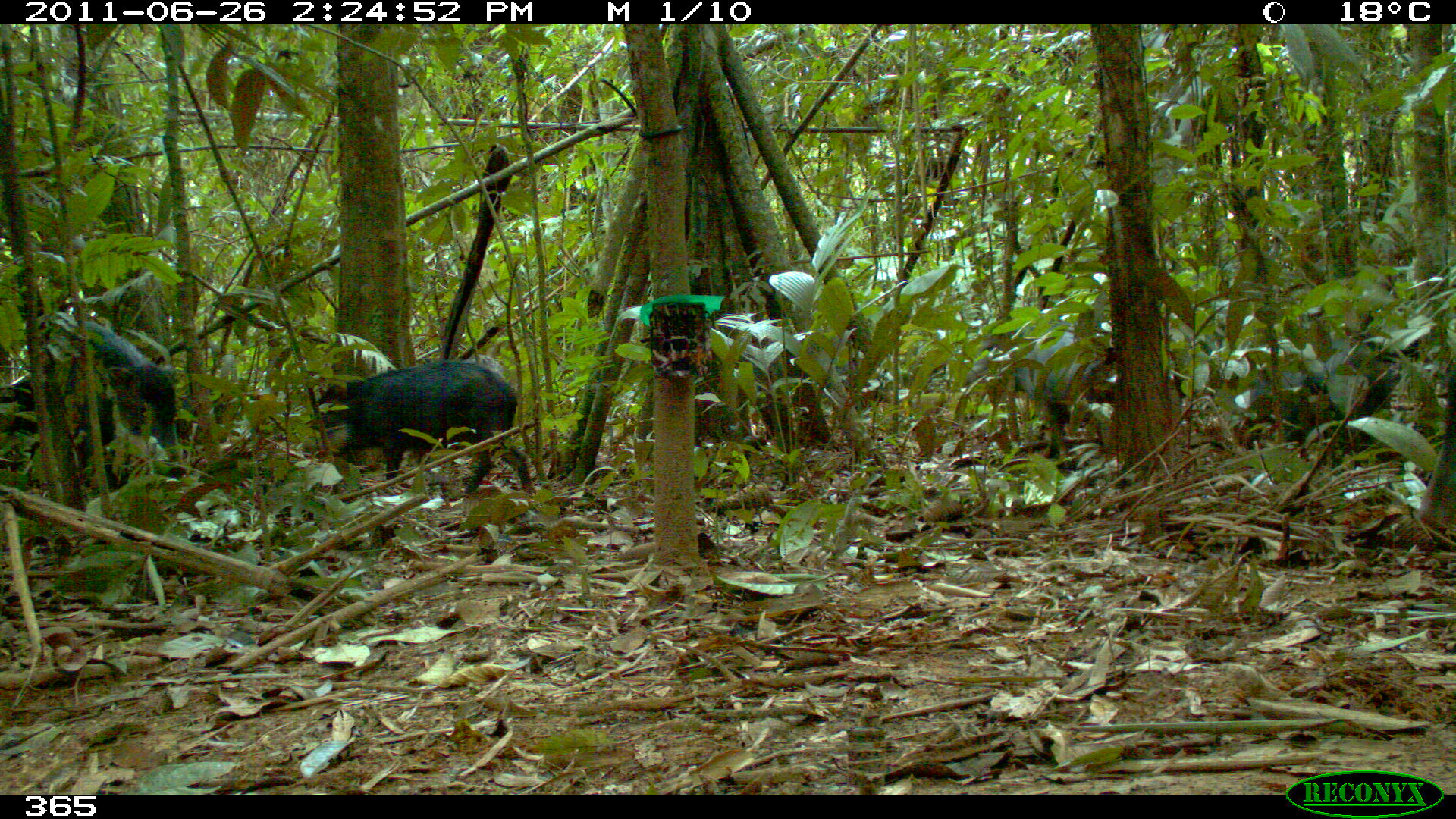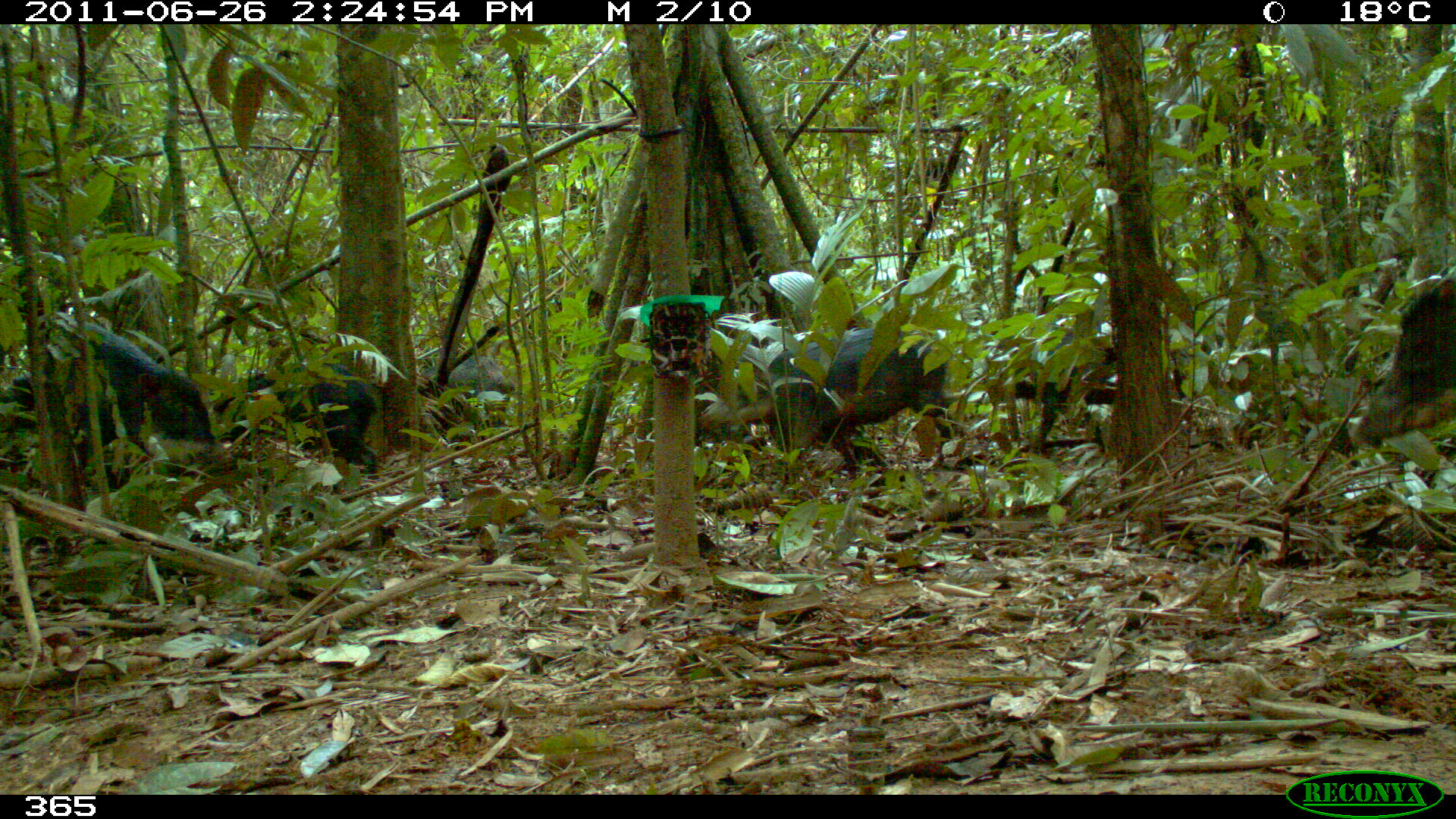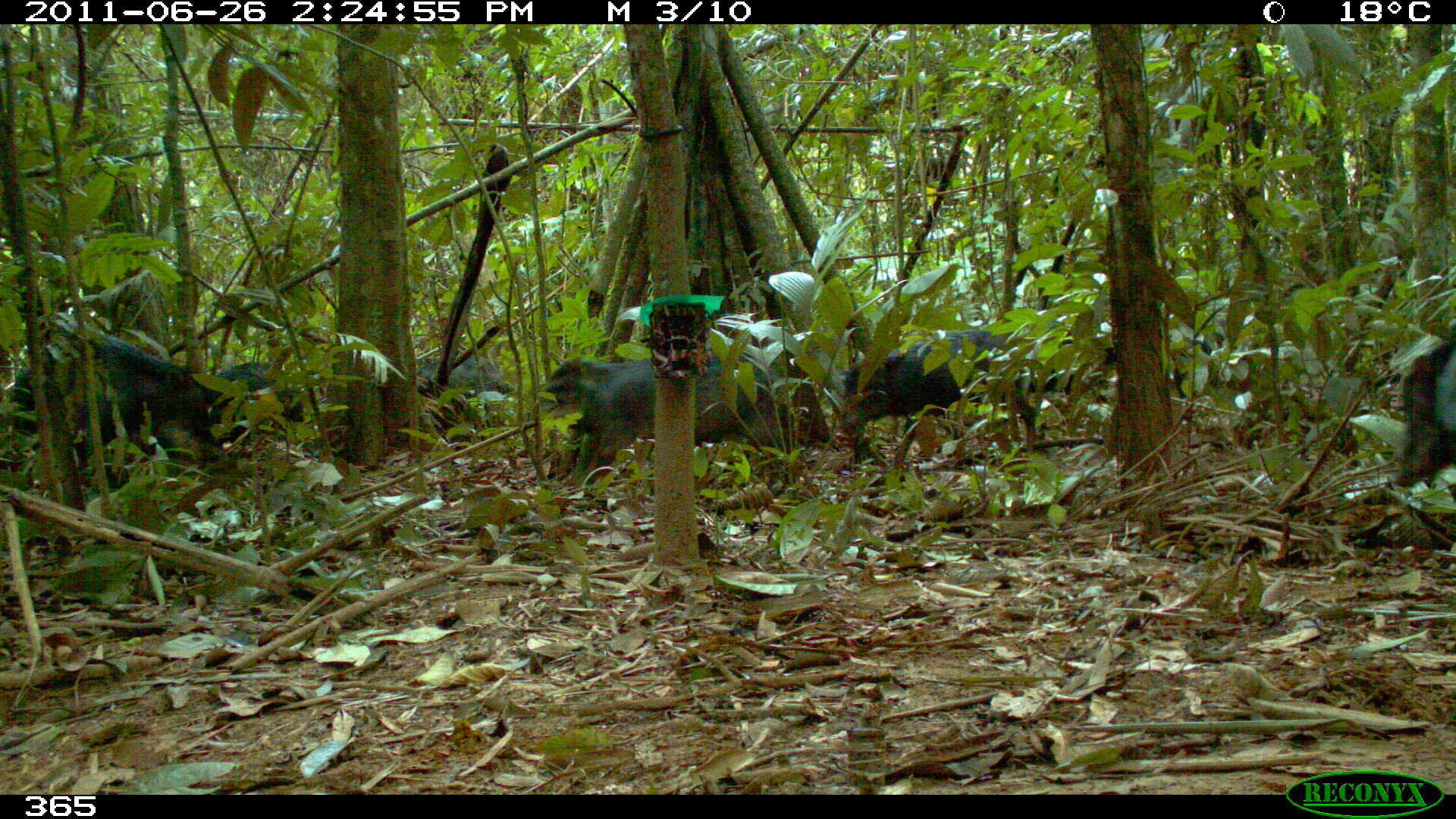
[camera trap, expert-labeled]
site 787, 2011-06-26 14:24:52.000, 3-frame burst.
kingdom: Animalia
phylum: Chordata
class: Mammalia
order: Artiodactyla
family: Tayassuidae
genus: Tayassu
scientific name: Tayassu pecari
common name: white-lipped peccary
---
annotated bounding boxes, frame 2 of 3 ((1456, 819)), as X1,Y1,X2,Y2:
tayassu pecari: 700,324,970,479; 0,323,214,492; 985,335,1201,454; 1330,279,1454,455; 214,360,380,479; 442,352,513,444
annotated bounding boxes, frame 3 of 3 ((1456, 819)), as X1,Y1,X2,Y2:
tayassu pecari: 533,354,827,495; 844,325,1118,473; 10,310,223,491; 1396,327,1454,484; 412,351,512,441; 208,359,304,452